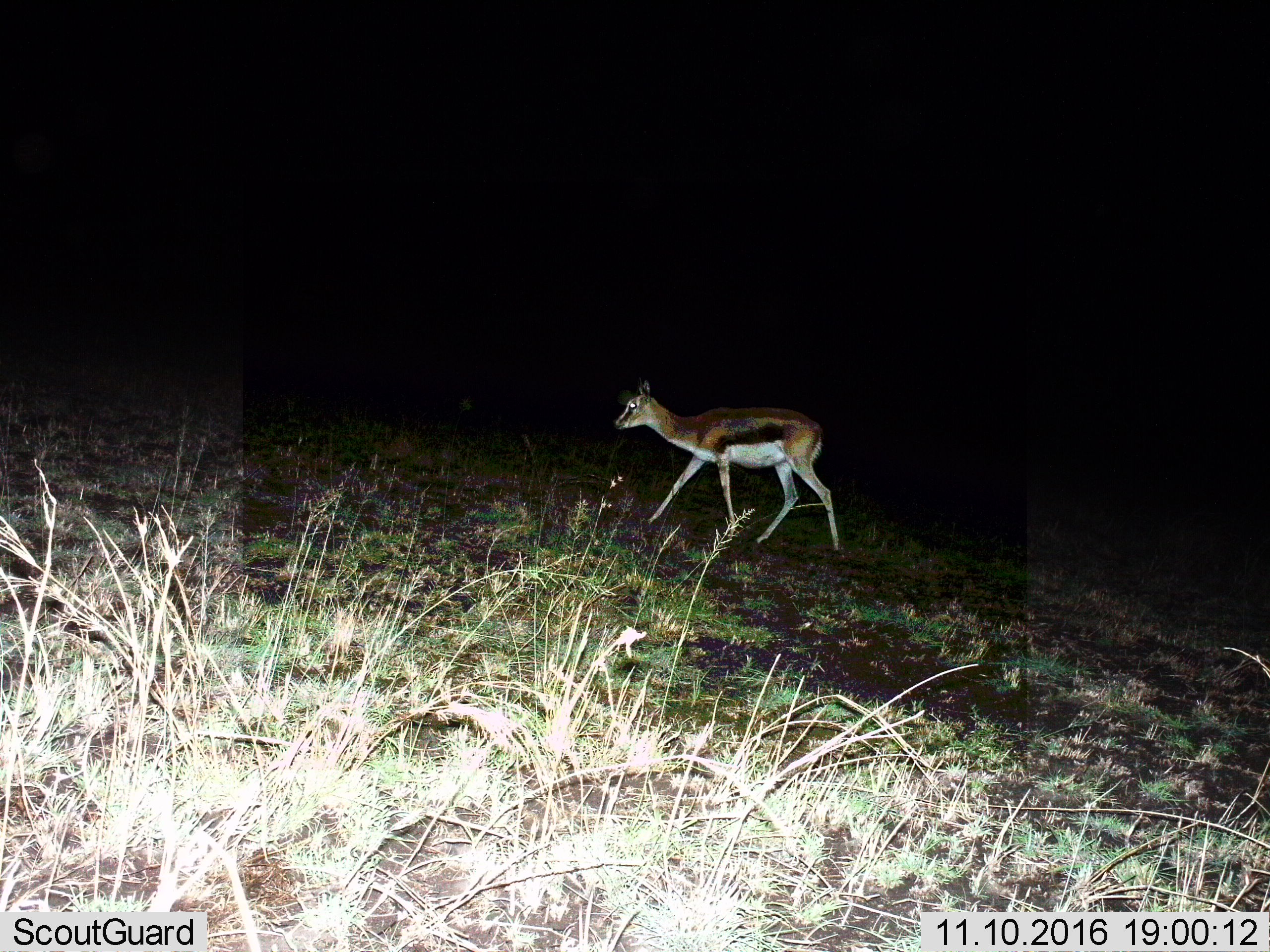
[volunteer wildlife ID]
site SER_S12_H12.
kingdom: Animalia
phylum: Chordata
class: Mammalia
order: Artiodactyla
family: Bovidae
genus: Eudorcas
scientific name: Eudorcas thomsonii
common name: thomson's gazelle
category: gazellethomsons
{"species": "gazellethomsons (thomson's gazelle) (Eudorcas thomsonii)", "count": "1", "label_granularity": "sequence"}